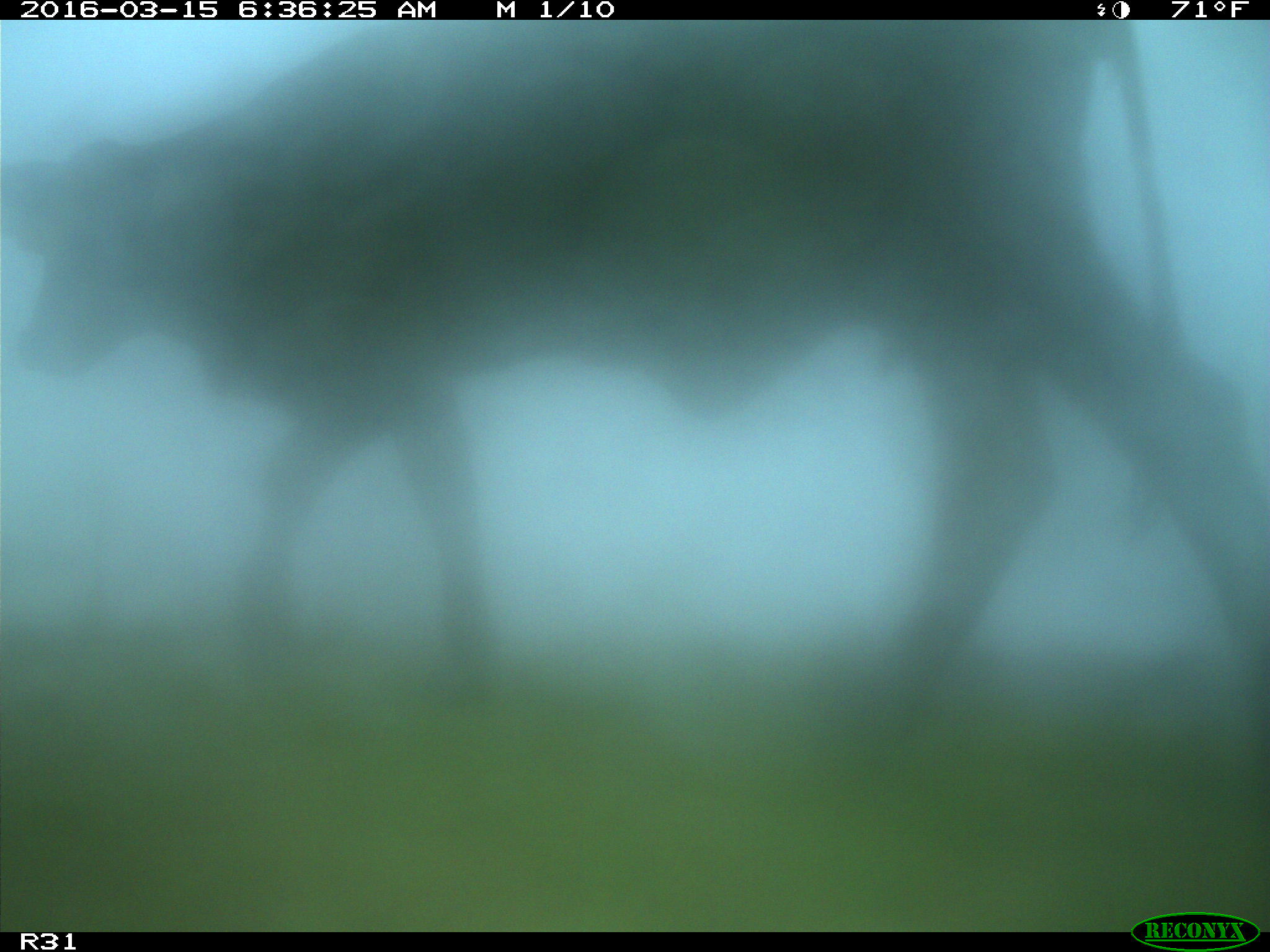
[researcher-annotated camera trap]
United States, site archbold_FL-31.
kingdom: Animalia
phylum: Chordata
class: Mammalia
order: Artiodactyla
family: Bovidae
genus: Bos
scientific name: Bos taurus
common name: domestic cow